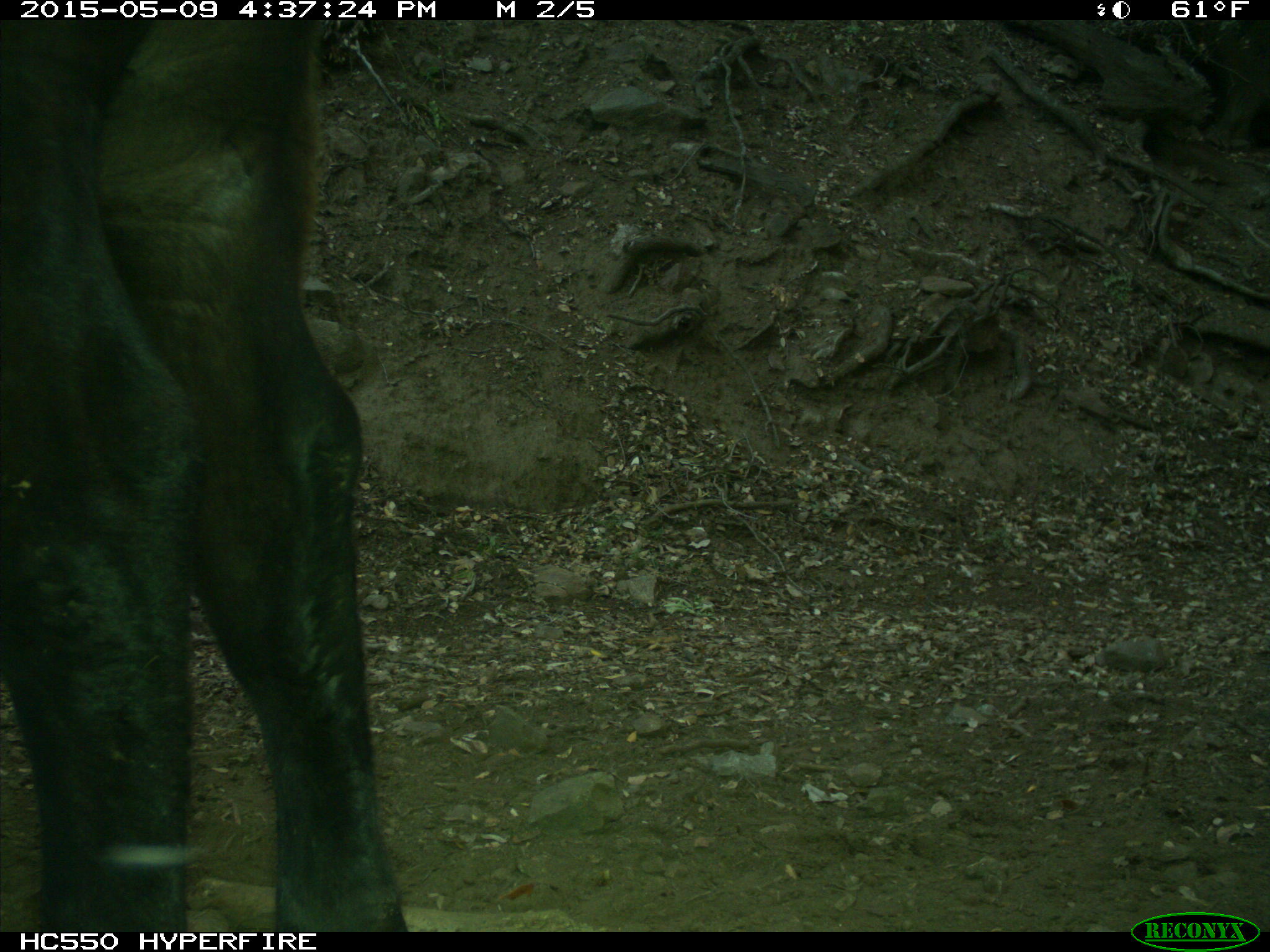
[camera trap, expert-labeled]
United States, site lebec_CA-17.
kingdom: Animalia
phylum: Chordata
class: Mammalia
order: Artiodactyla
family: Bovidae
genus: Bos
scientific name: Bos taurus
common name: domestic cow